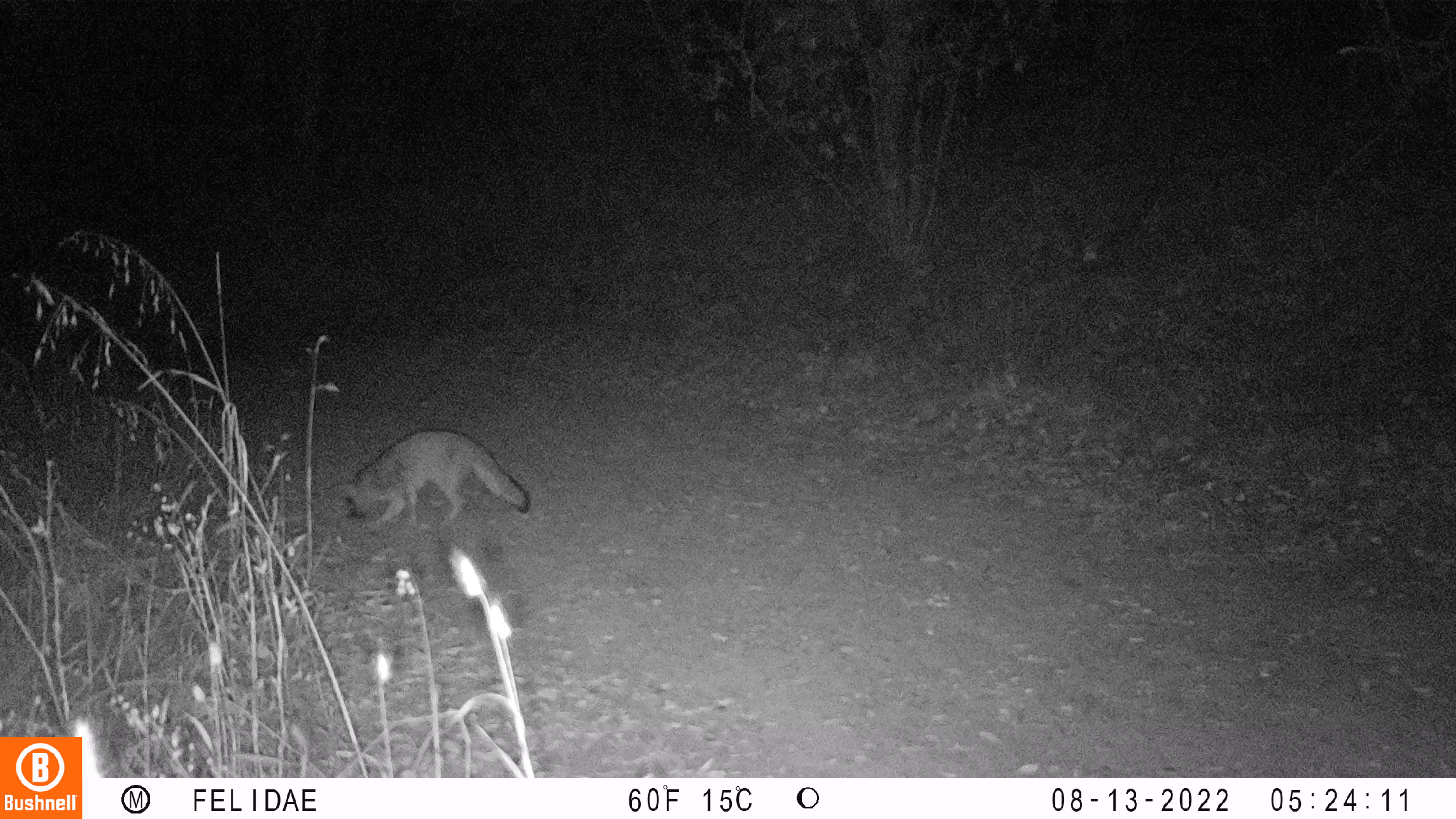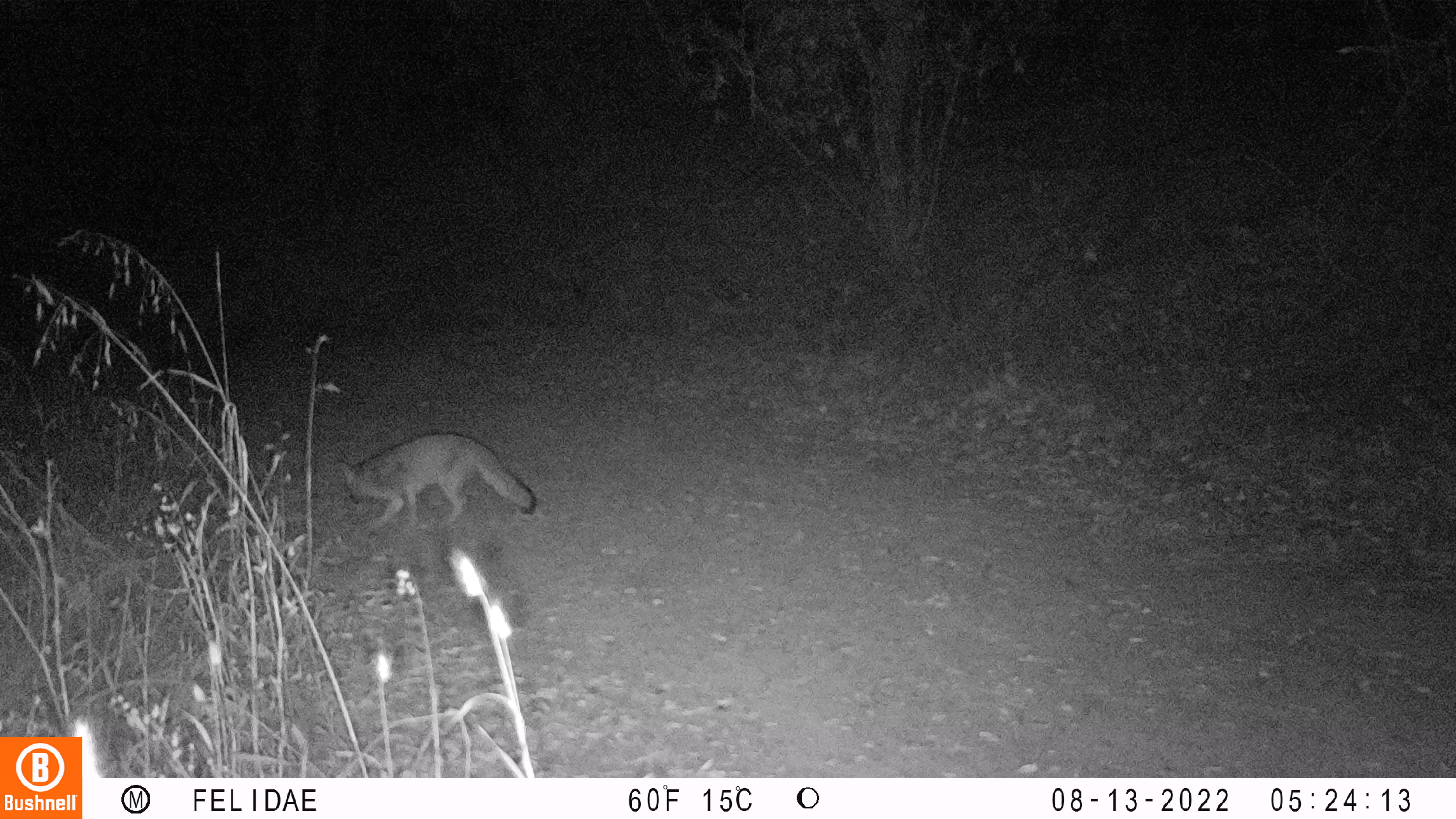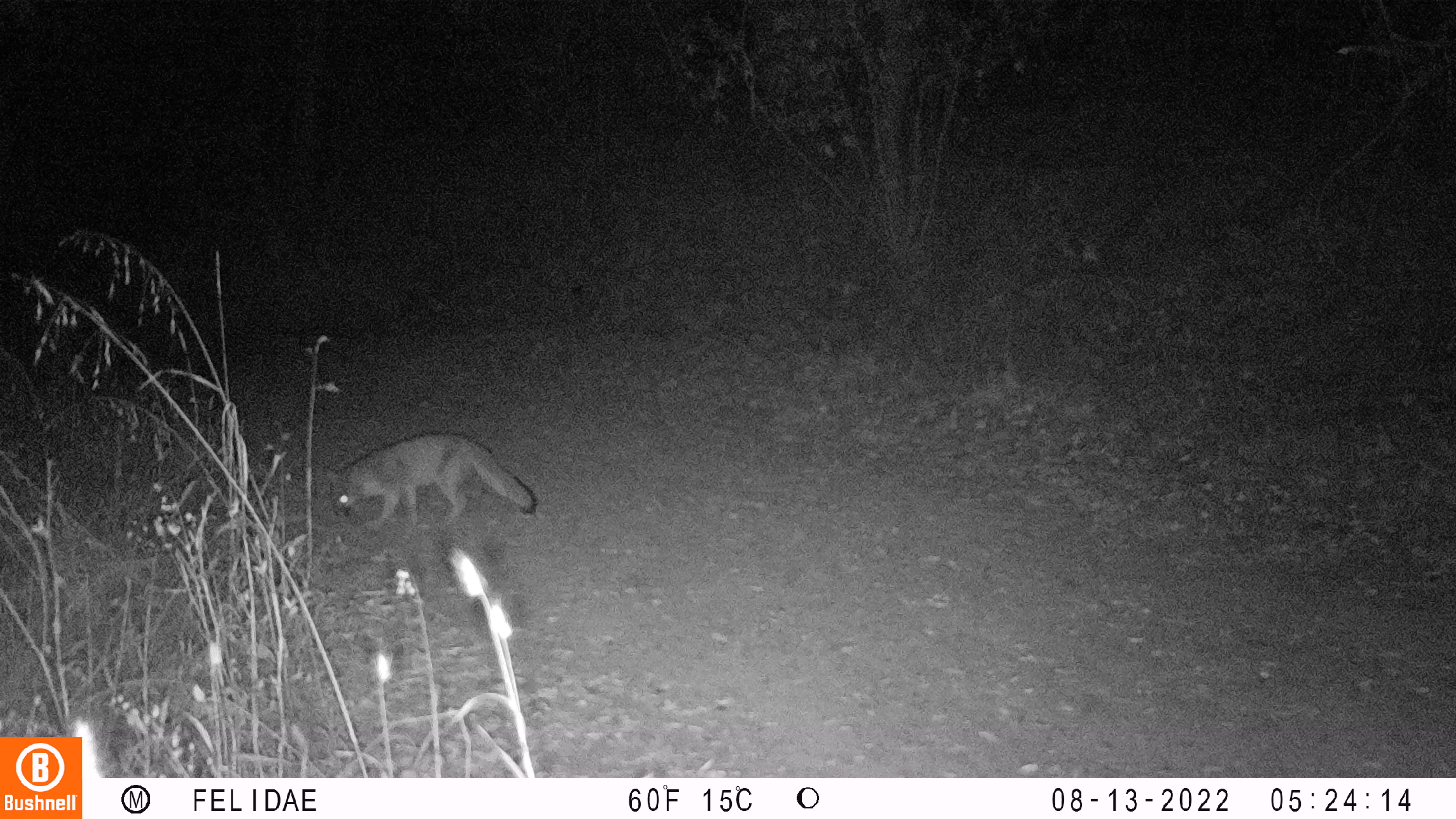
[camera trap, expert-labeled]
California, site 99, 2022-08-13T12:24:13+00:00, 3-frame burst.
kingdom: Animalia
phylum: Chordata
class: Mammalia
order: Carnivora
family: Canidae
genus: Urocyon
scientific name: Urocyon cinereoargenteus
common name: gray fox